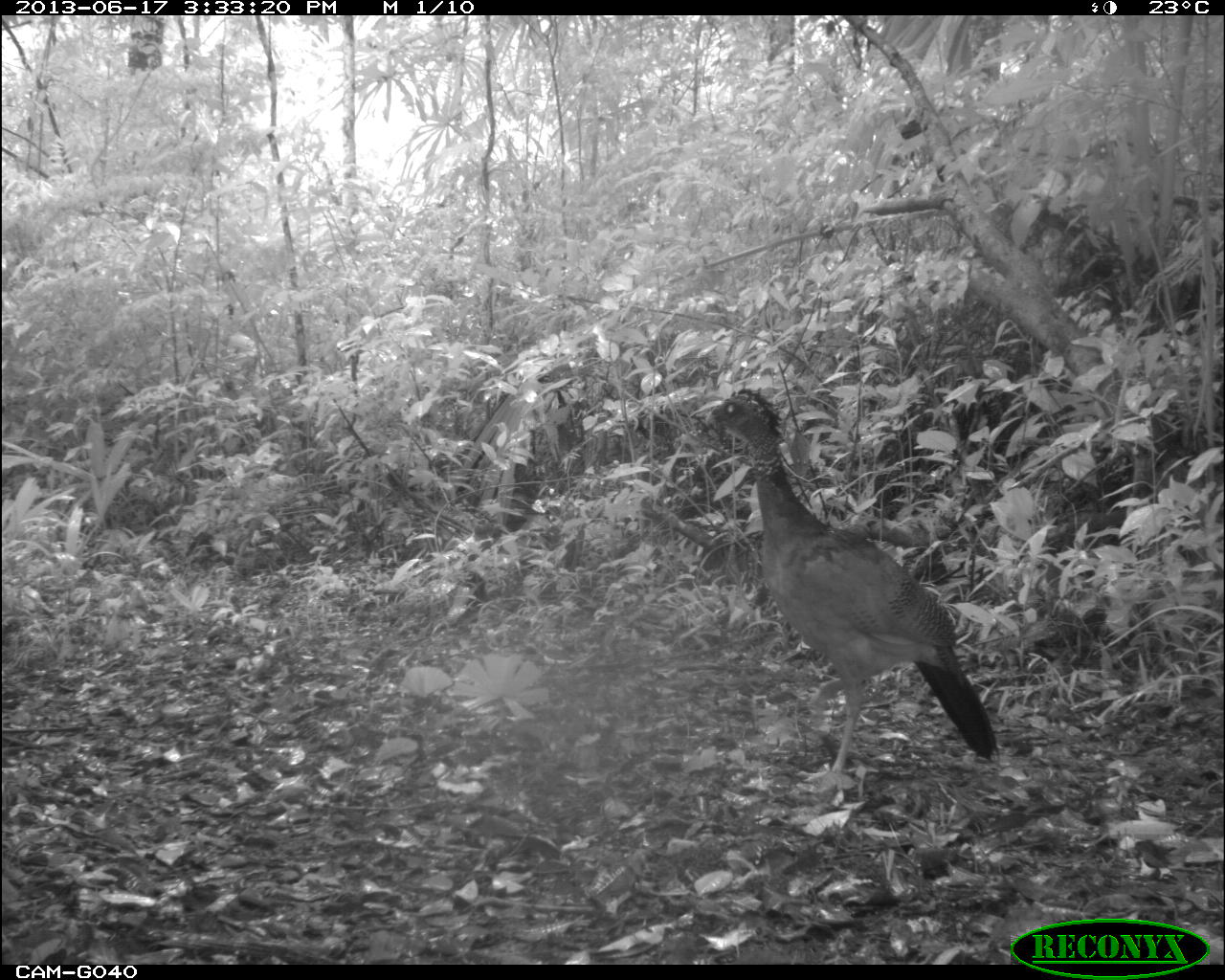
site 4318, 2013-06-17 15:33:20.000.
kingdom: Animalia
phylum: Chordata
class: Aves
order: Galliformes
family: Cracidae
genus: Crax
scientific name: Crax rubra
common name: great curassow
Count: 1.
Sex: female.